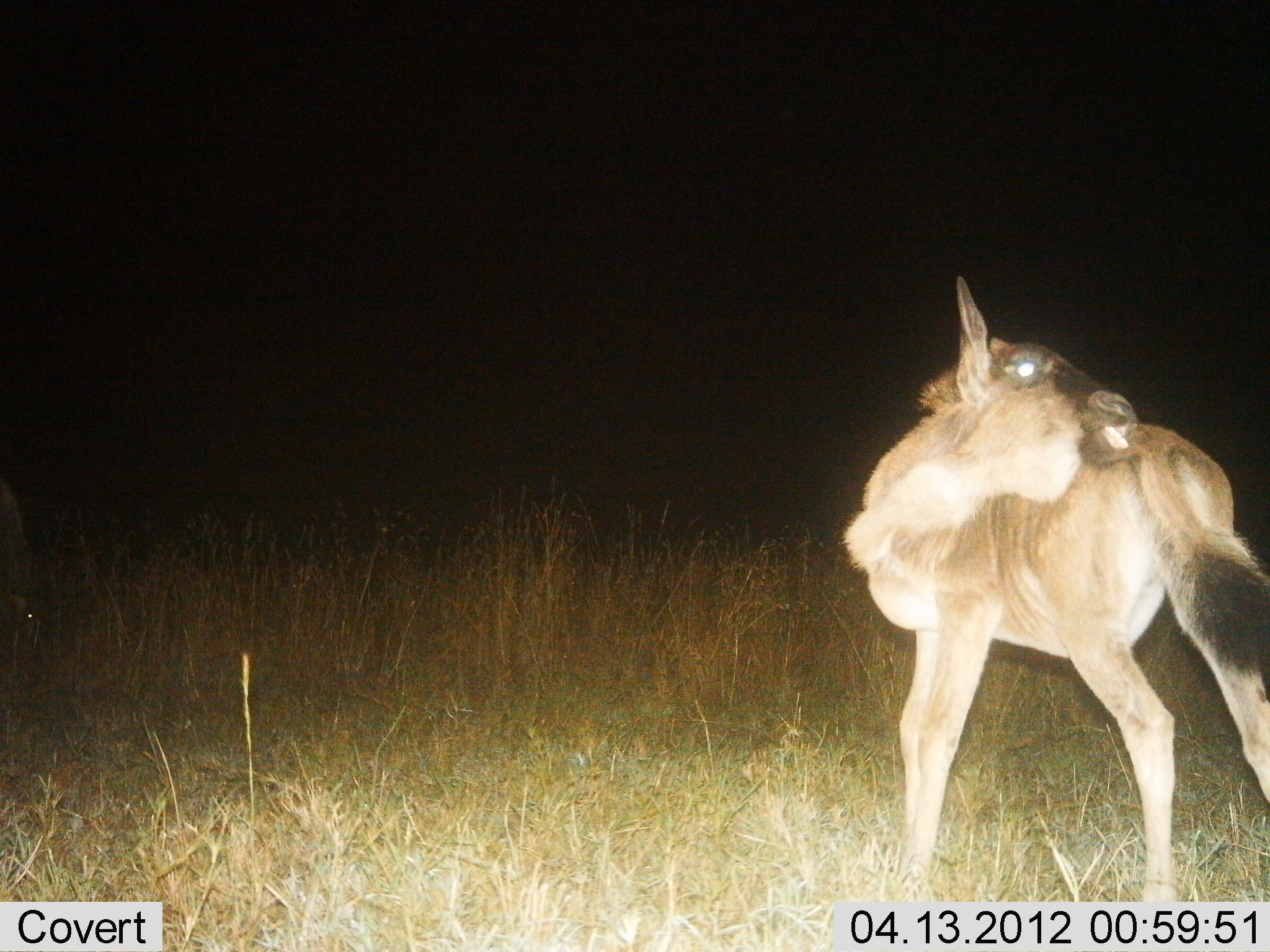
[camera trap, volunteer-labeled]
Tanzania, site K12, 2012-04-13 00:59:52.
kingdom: Animalia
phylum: Chordata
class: Mammalia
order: Artiodactyla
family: Bovidae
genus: Connochaetes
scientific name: Connochaetes taurinus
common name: blue wildebeest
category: wildebeest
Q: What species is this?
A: Wildebeest (blue wildebeest) (Connochaetes taurinus).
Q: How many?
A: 1.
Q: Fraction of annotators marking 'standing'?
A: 100%.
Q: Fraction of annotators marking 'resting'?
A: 0%.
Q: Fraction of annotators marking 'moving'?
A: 0%.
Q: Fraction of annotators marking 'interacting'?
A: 0%.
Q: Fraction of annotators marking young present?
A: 65%.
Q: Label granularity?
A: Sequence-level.